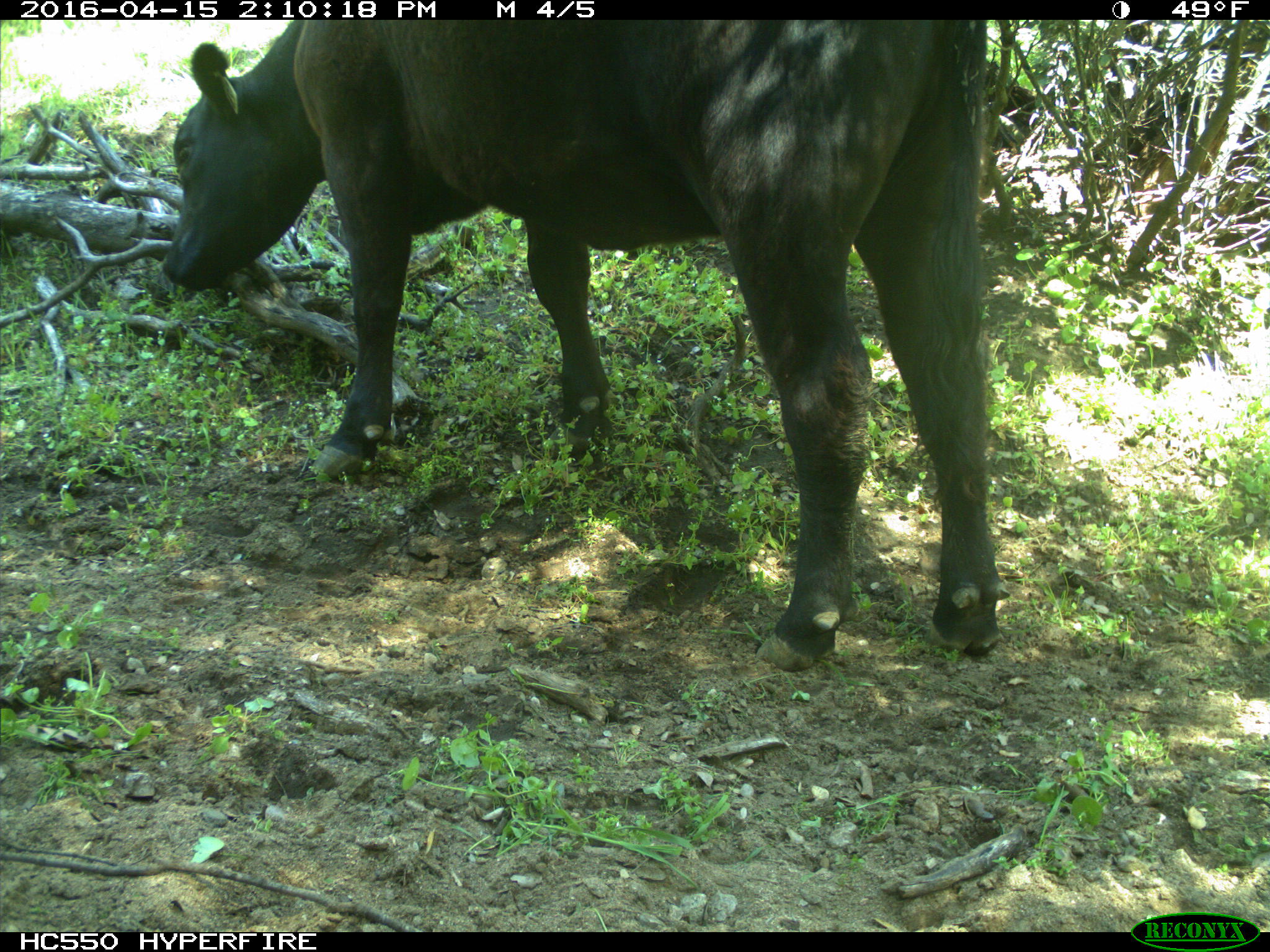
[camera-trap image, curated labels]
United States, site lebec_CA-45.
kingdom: Animalia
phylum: Chordata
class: Mammalia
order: Artiodactyla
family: Bovidae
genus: Bos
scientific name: Bos taurus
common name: domestic cow